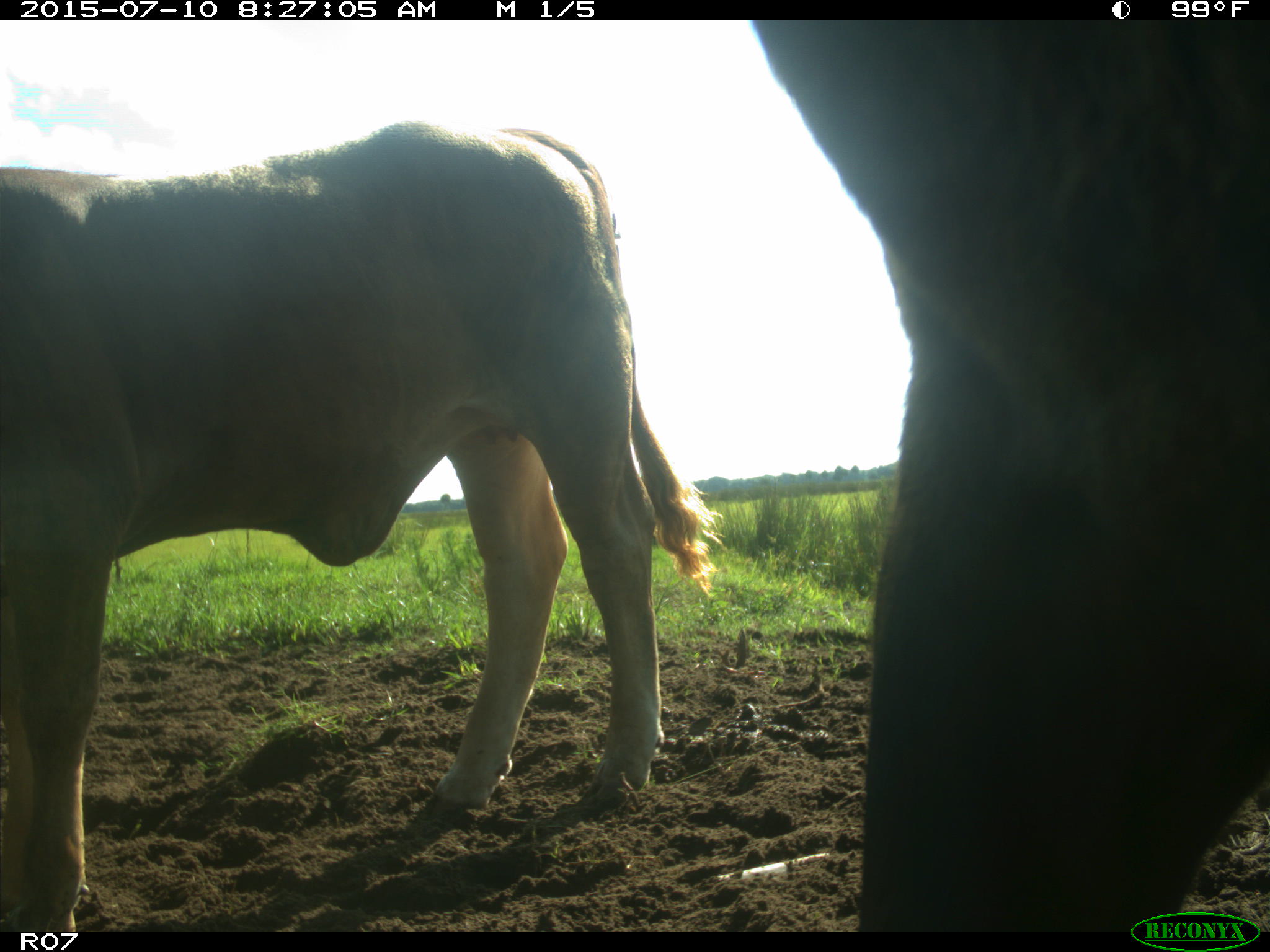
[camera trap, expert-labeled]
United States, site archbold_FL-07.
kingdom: Animalia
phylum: Chordata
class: Mammalia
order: Artiodactyla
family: Bovidae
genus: Bos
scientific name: Bos taurus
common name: domestic cow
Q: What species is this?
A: Bos taurus (domestic cow).